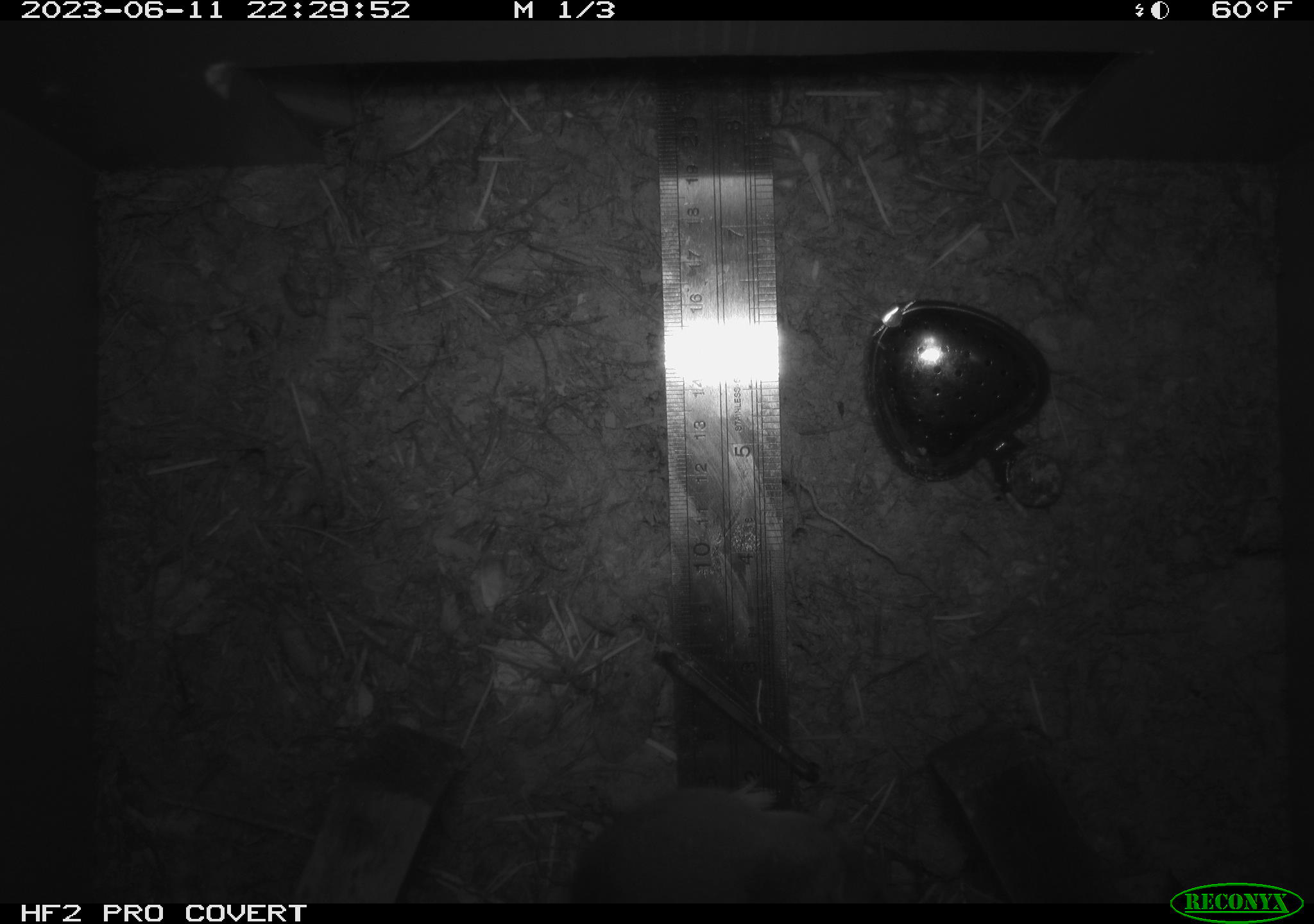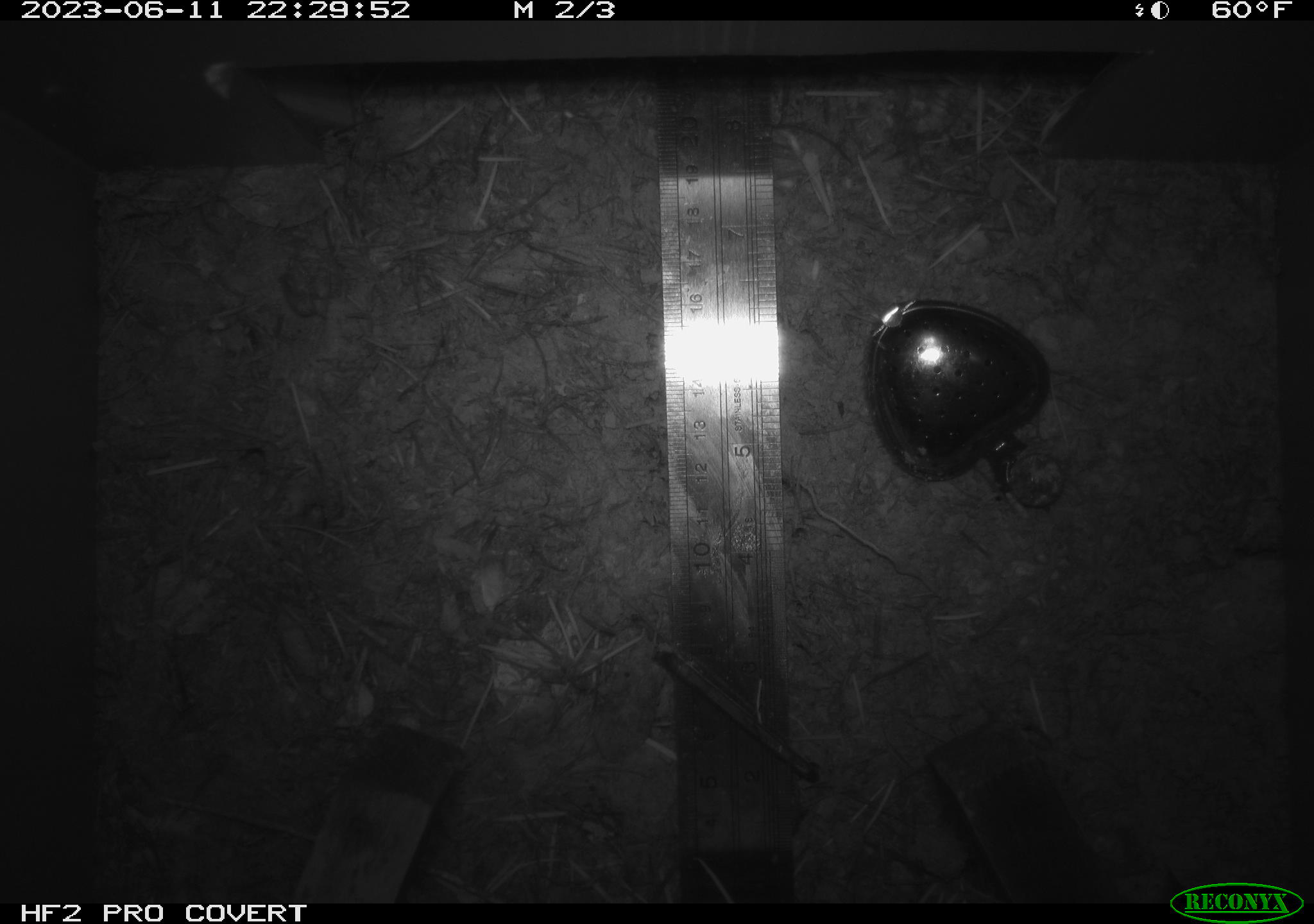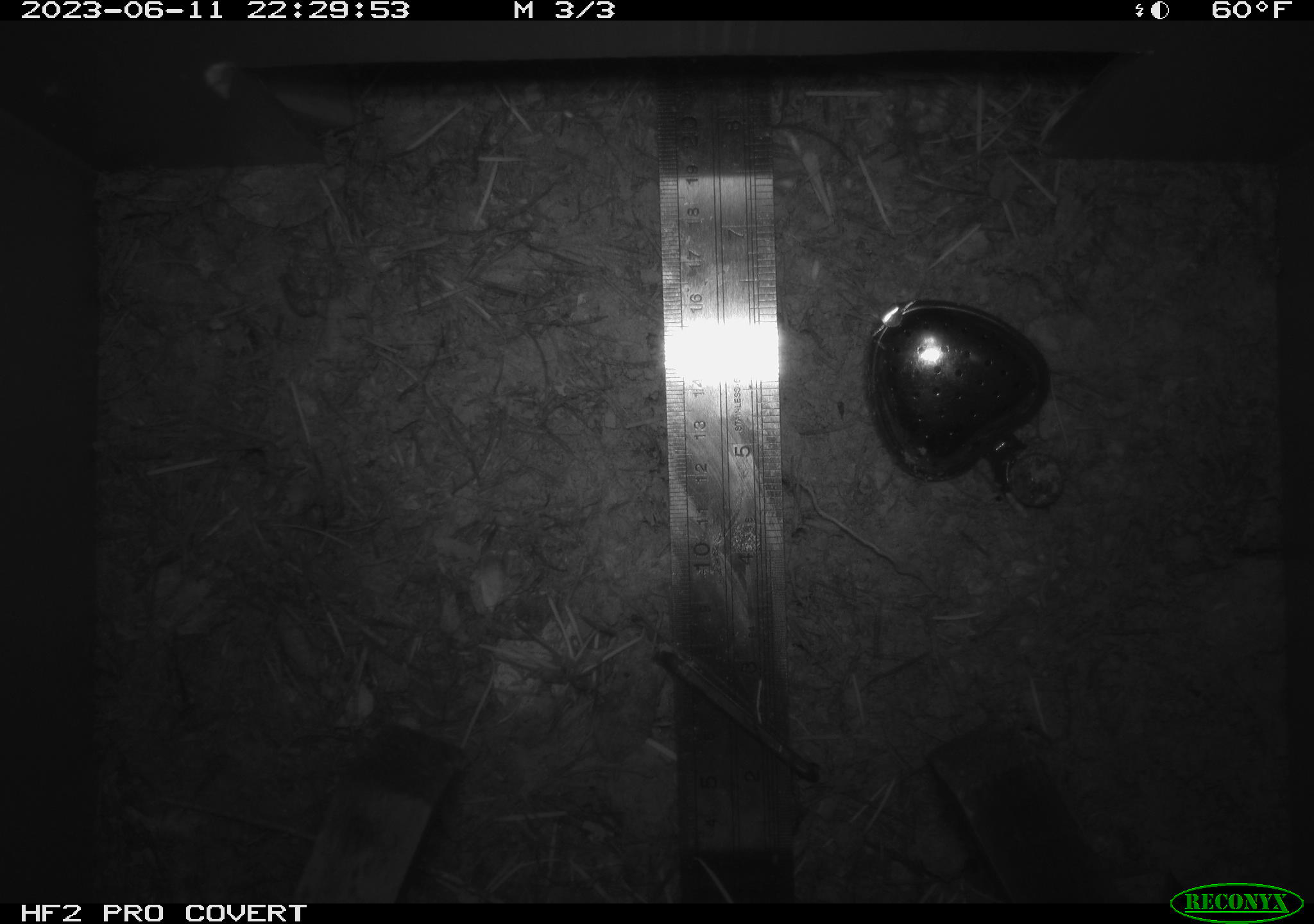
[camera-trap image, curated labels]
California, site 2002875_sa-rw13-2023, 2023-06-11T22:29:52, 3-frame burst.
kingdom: Animalia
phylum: Chordata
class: Mammalia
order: Rodentia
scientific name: Rodentia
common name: mouse species